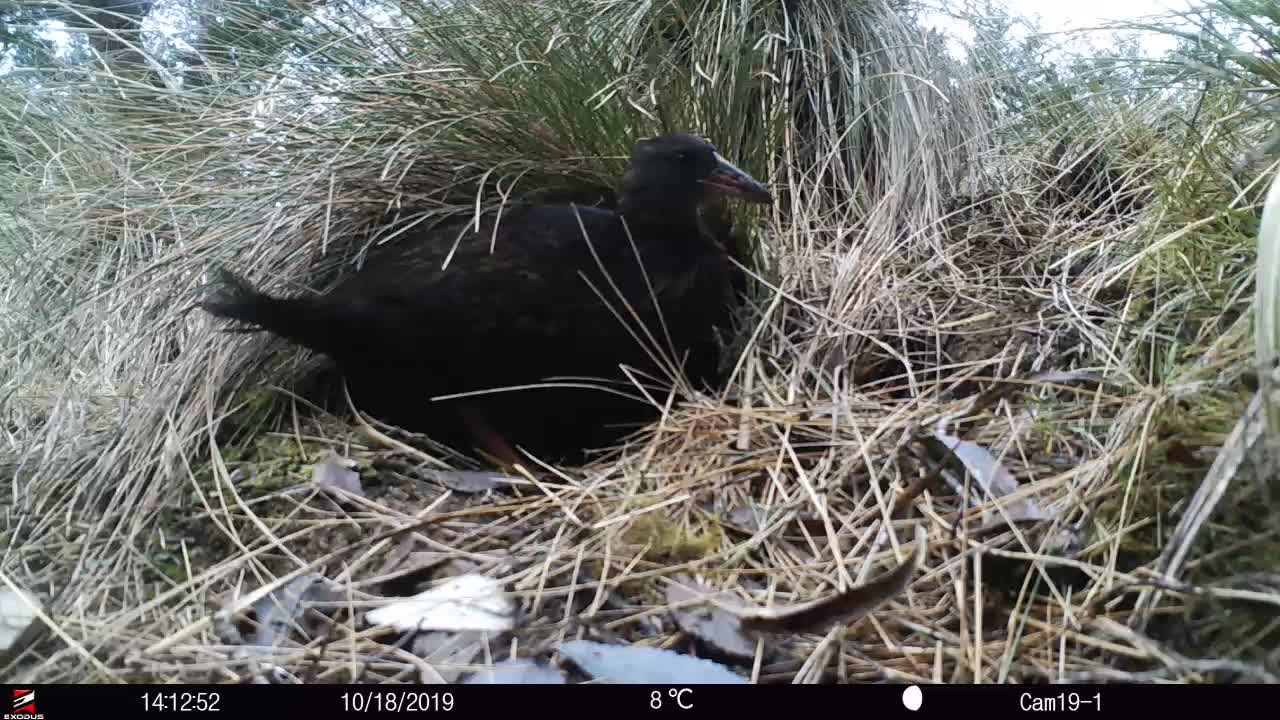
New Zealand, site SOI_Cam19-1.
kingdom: Animalia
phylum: Chordata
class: Aves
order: Gruiformes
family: Rallidae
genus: Gallirallus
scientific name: Gallirallus australis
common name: weka